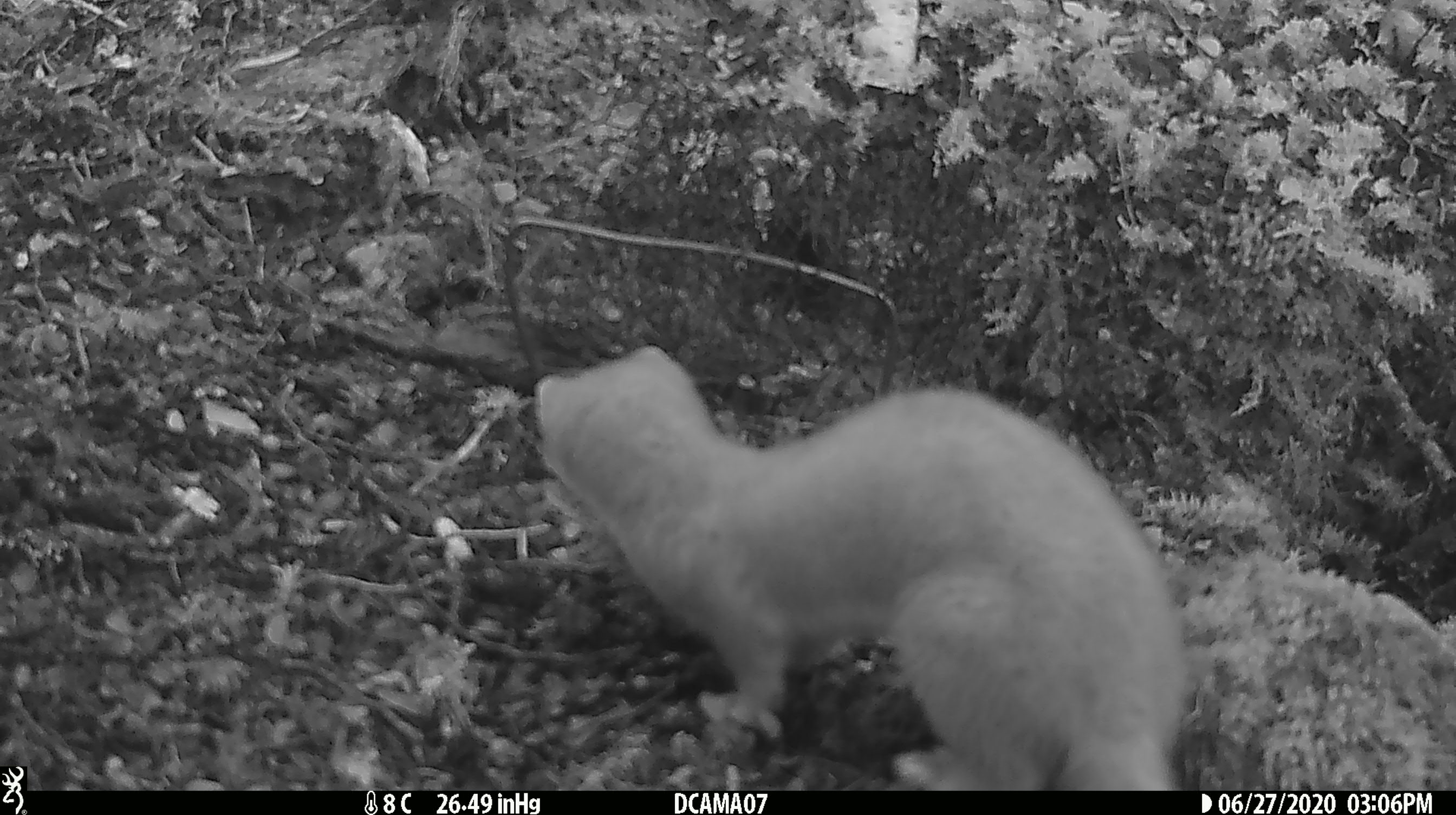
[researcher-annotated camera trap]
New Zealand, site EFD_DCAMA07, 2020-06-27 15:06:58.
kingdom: Animalia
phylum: Chordata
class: Mammalia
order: Carnivora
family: Mustelidae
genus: Mustela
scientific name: Mustela erminea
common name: stoat